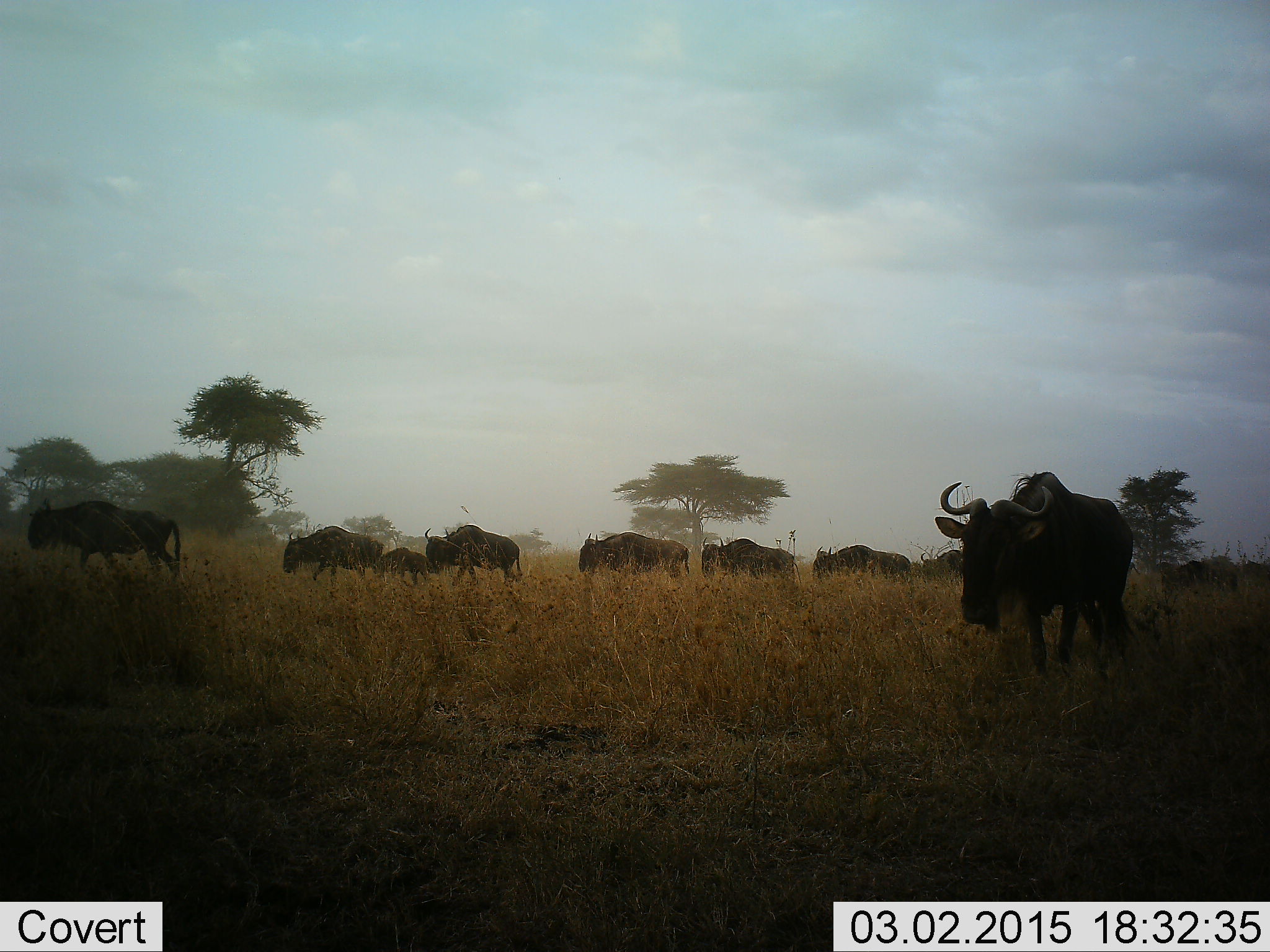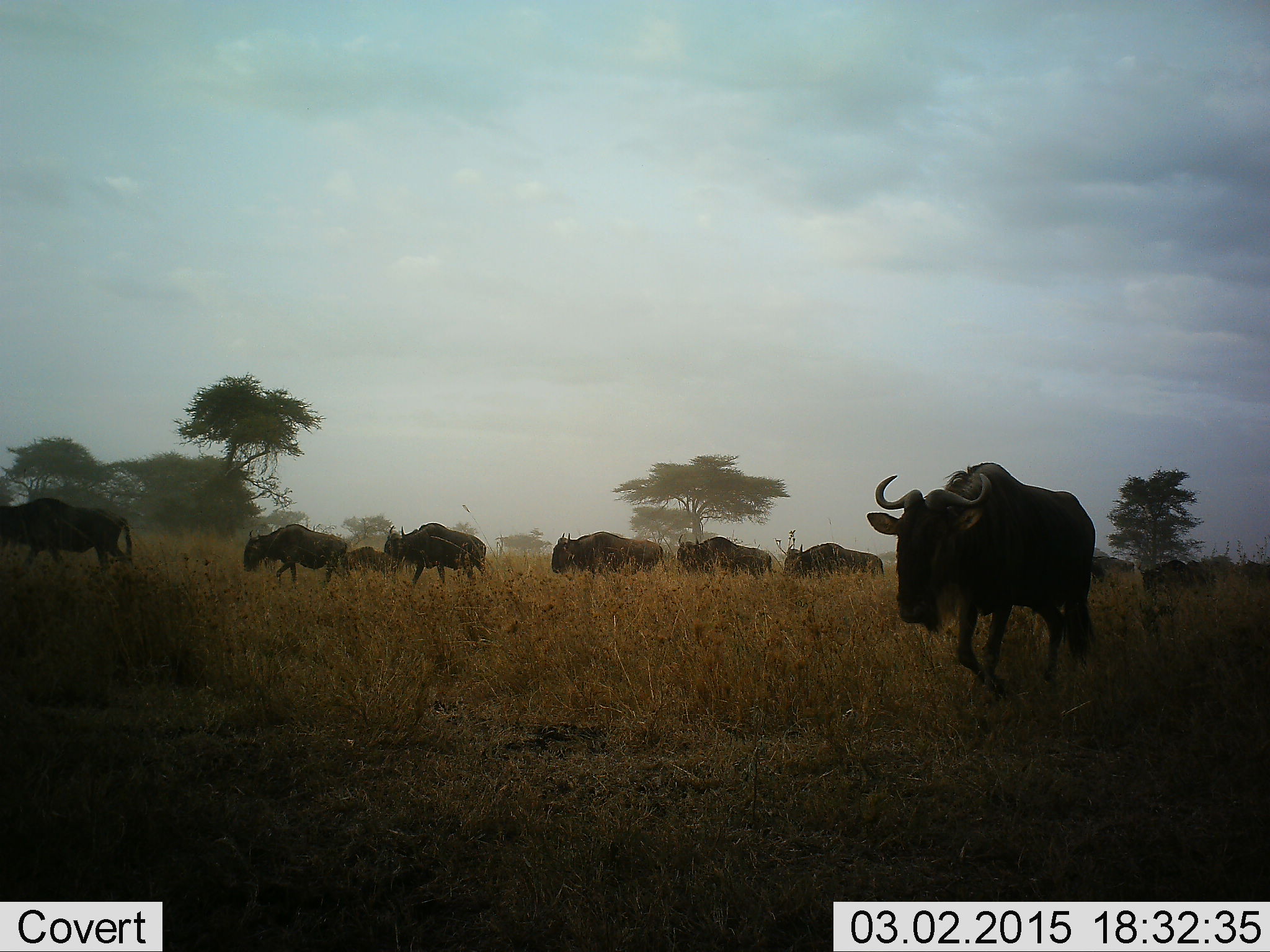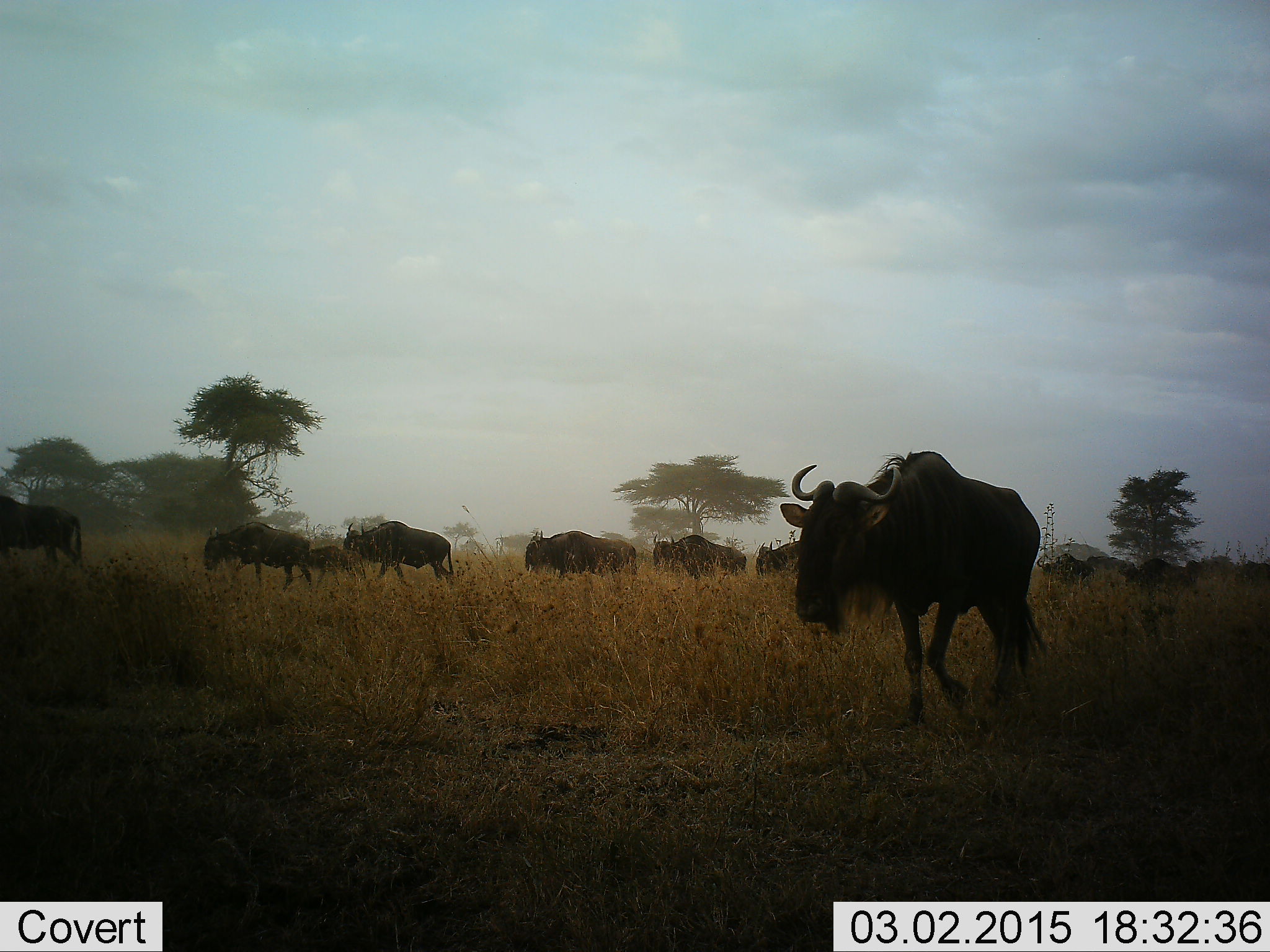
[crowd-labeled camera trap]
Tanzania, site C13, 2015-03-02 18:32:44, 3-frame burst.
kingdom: Animalia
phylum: Chordata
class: Mammalia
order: Artiodactyla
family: Bovidae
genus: Connochaetes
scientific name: Connochaetes taurinus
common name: blue wildebeest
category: wildebeest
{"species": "wildebeest (blue wildebeest) (Connochaetes taurinus)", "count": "9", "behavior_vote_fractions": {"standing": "0%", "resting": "0%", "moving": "100%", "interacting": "0%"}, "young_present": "20%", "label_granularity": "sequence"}